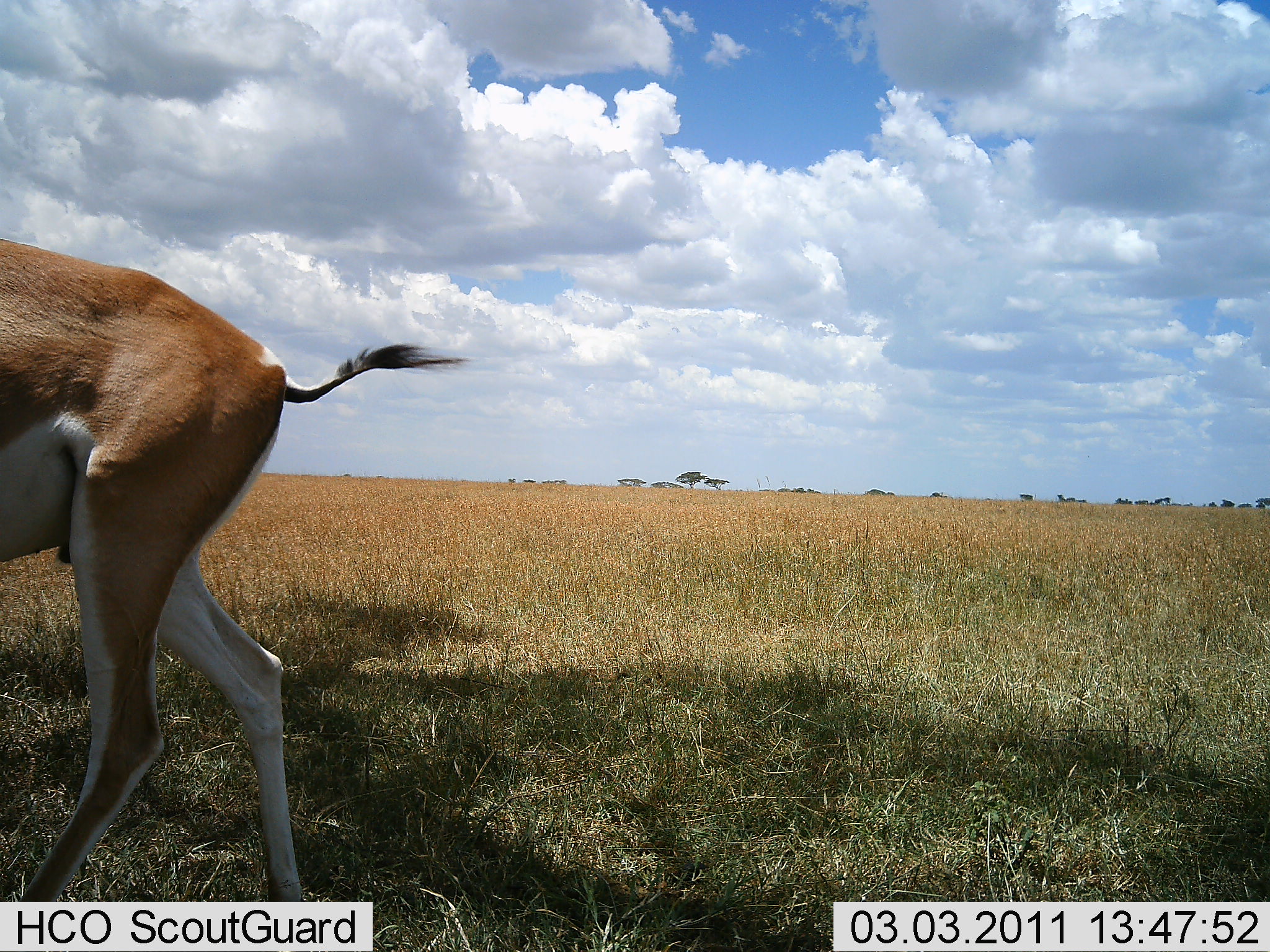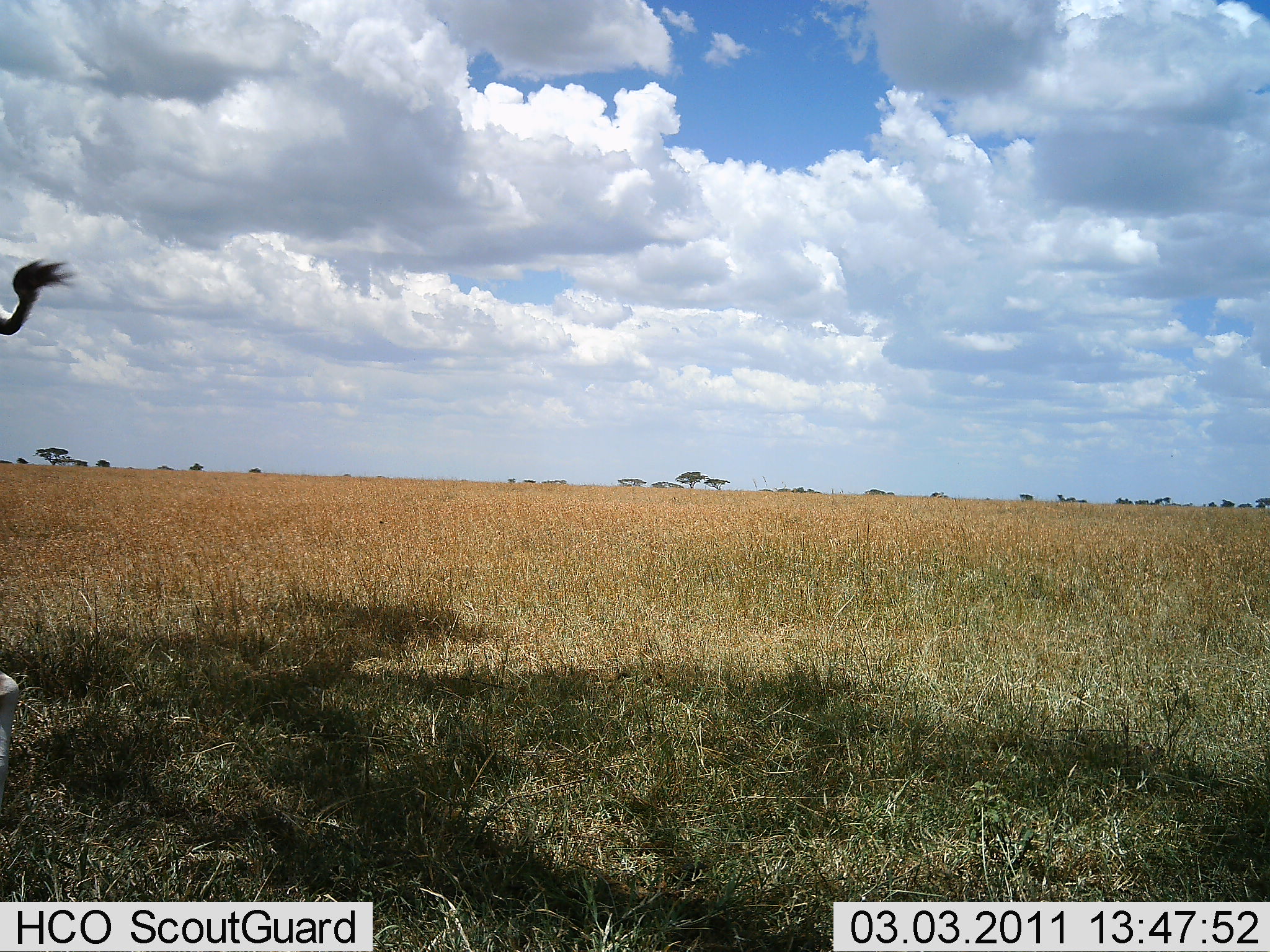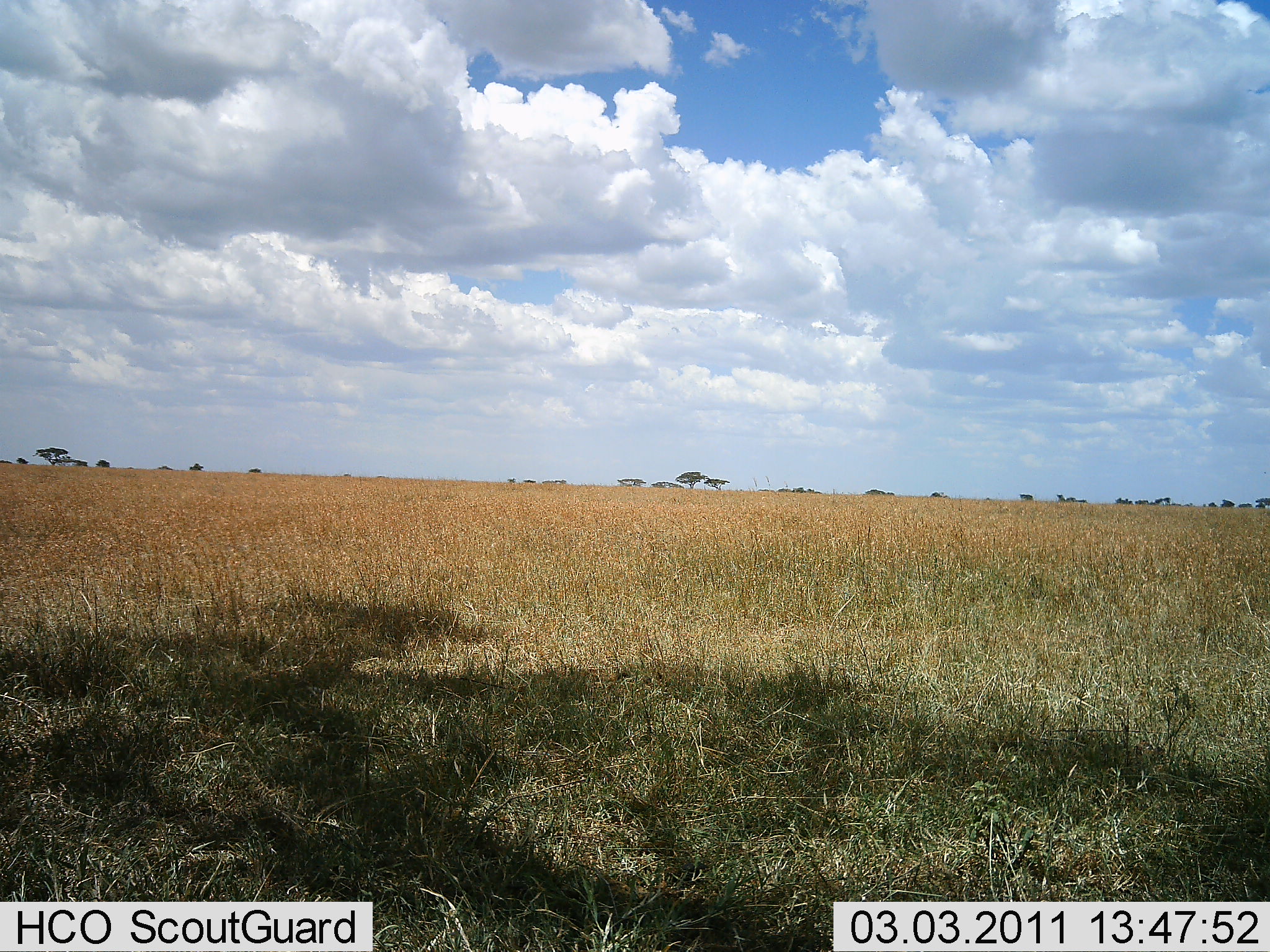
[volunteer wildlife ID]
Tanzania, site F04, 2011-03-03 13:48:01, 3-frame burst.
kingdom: Animalia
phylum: Chordata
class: Mammalia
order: Artiodactyla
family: Bovidae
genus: Nanger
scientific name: Nanger granti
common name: grant's gazelle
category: gazellegrants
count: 1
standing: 0%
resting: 0%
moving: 100%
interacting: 0%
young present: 0%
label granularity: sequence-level